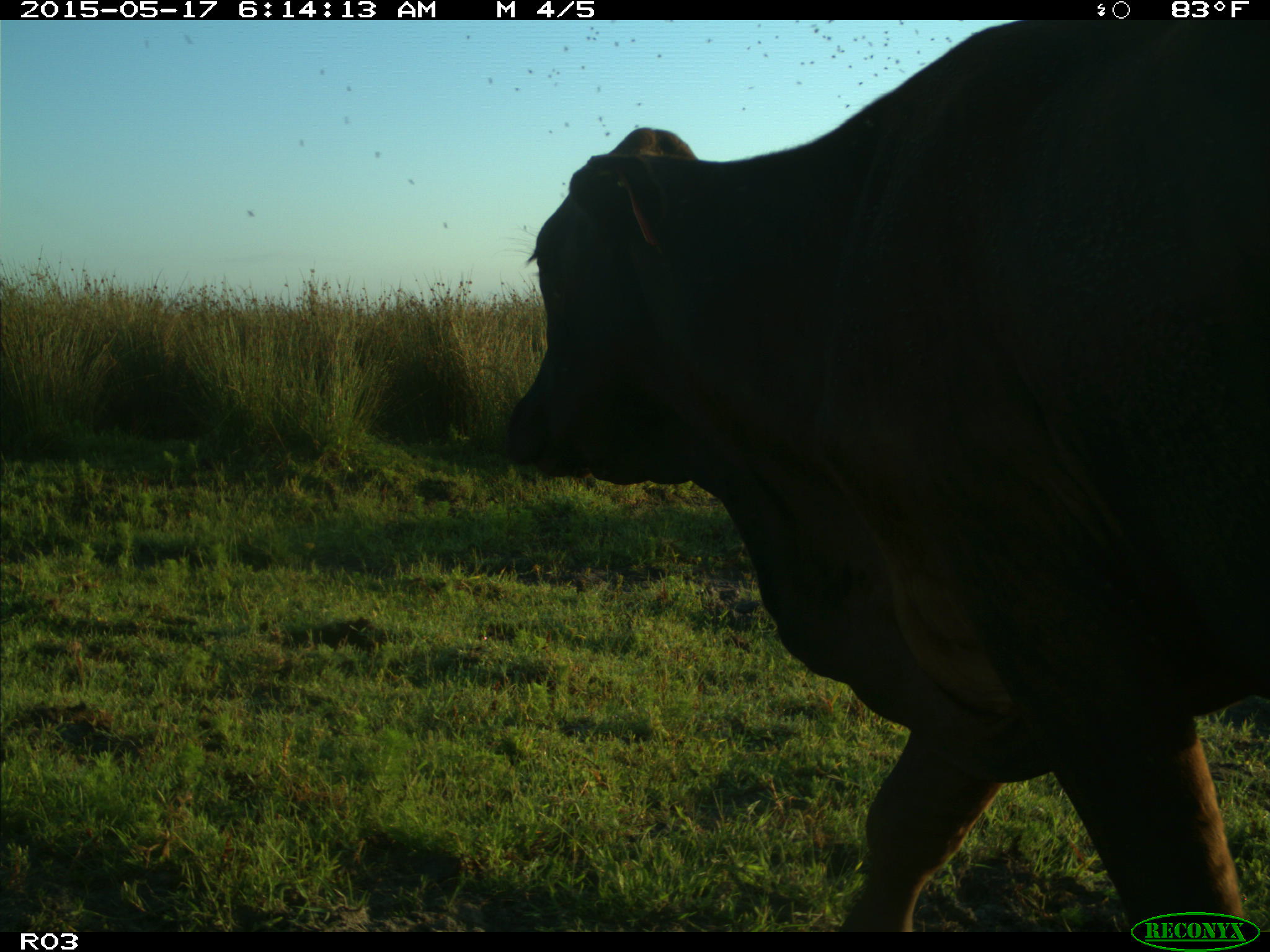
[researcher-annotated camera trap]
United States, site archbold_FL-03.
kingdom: Animalia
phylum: Chordata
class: Mammalia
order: Artiodactyla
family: Bovidae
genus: Bos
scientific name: Bos taurus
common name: domestic cow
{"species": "Bos taurus (domestic cow)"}